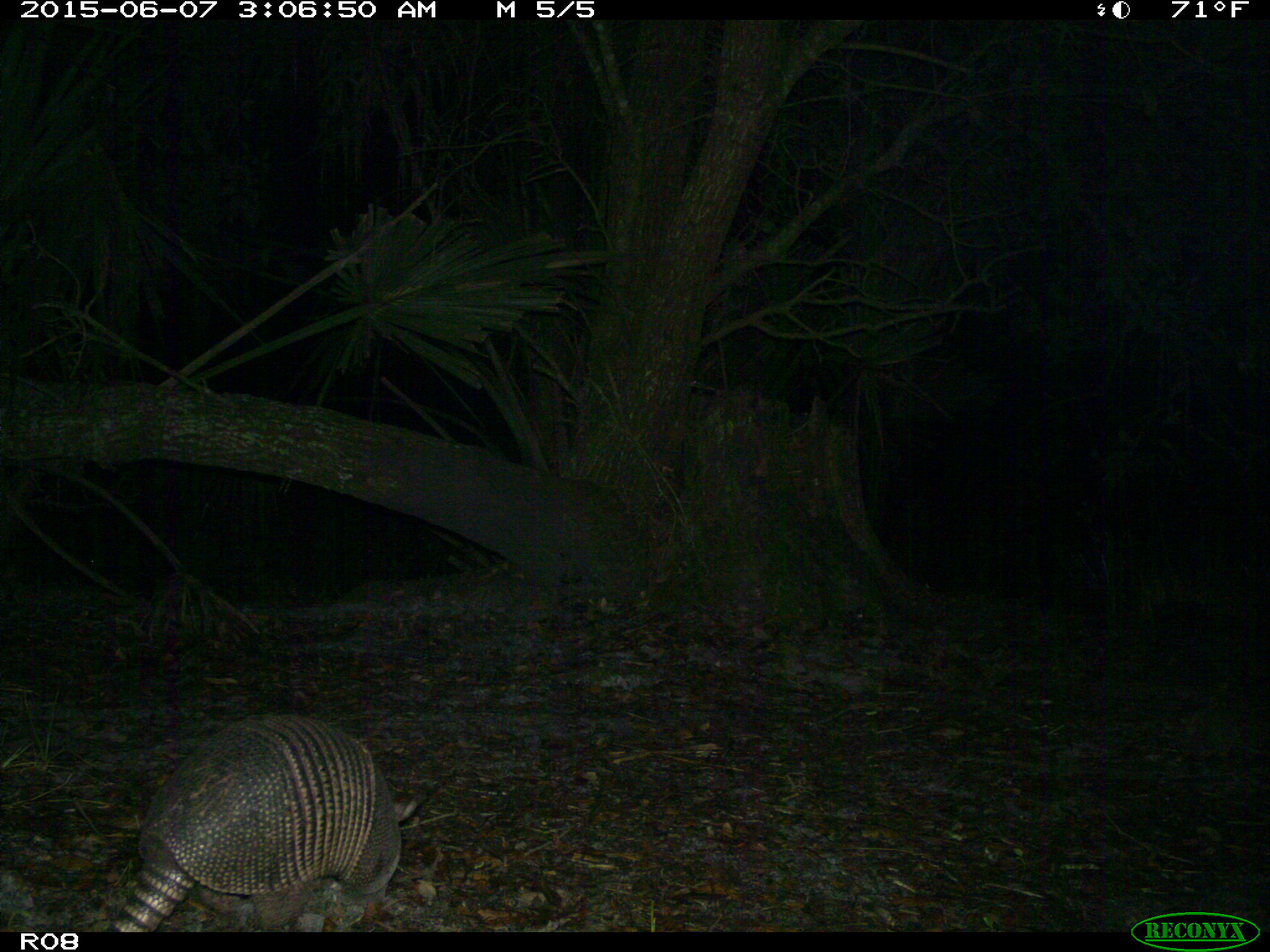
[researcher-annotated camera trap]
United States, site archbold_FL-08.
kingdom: Animalia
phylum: Chordata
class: Mammalia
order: Cingulata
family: Dasypodidae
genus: Dasypus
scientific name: Dasypus novemcinctus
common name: nine-banded armadillo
Dasypus novemcinctus (nine-banded armadillo).